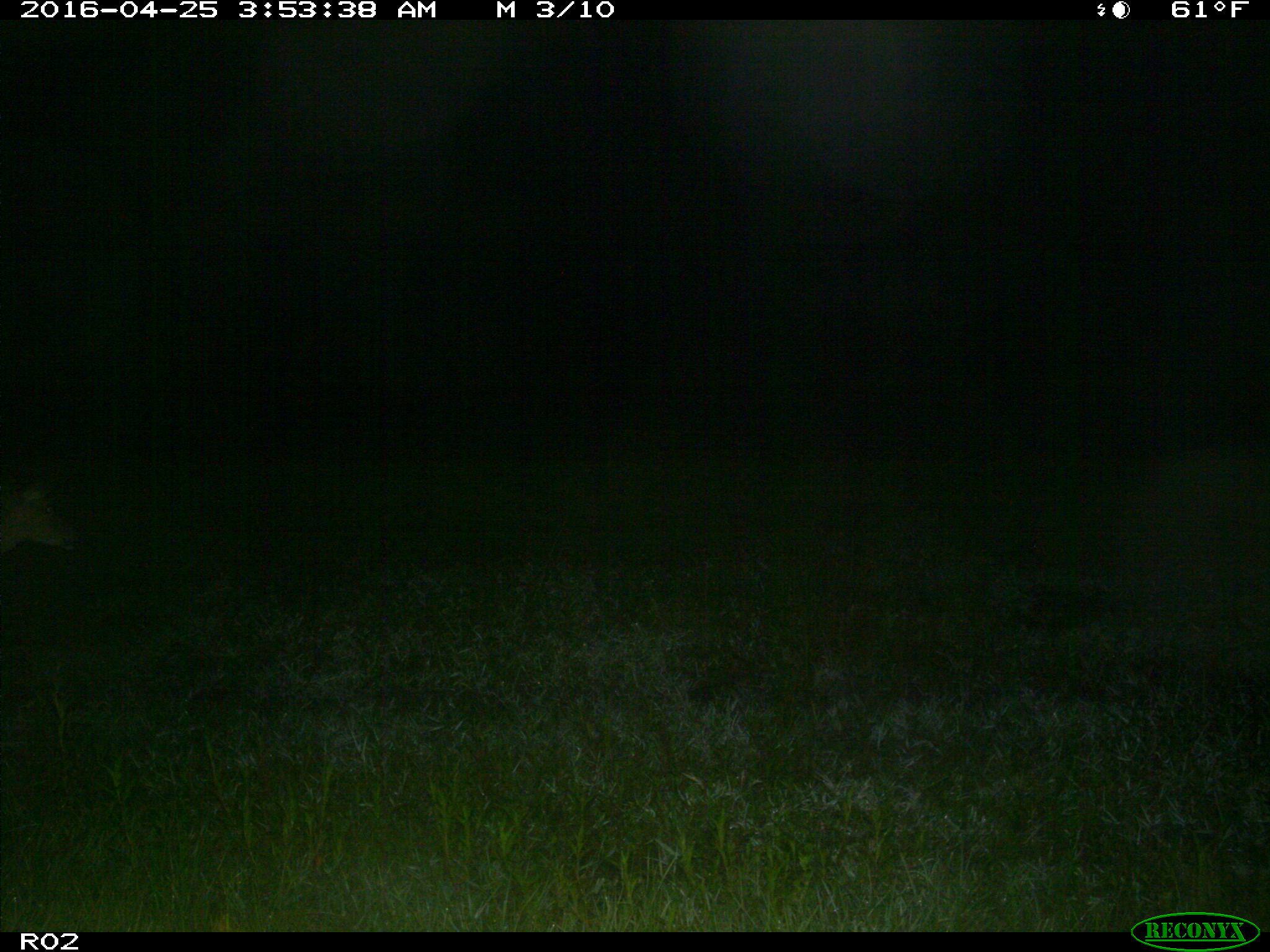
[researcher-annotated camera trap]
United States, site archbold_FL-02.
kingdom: Animalia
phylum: Chordata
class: Mammalia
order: Artiodactyla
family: Cervidae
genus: Odocoileus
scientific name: Odocoileus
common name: deer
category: unidentified deer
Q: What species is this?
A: Unidentified deer (deer) (Odocoileus).